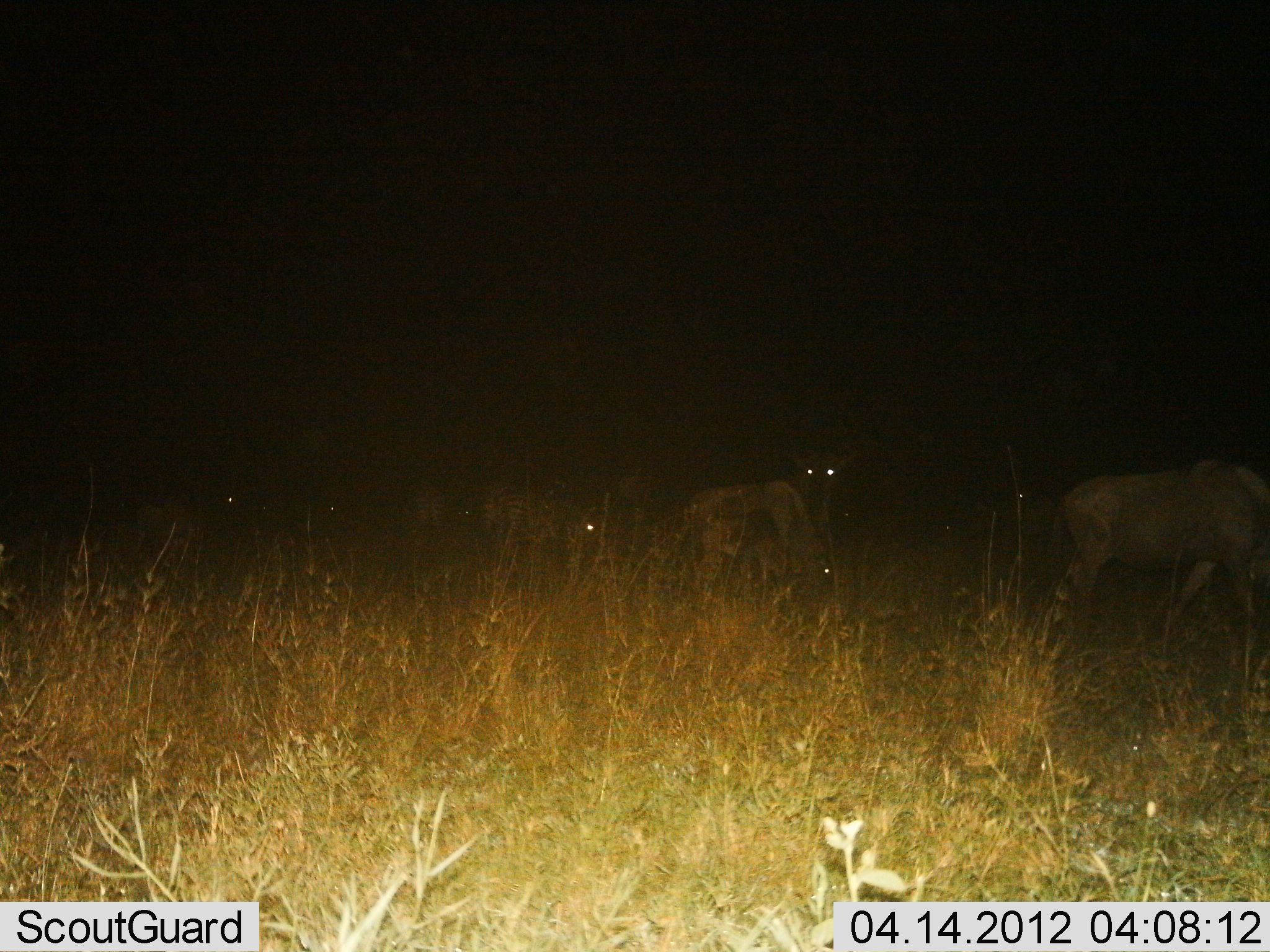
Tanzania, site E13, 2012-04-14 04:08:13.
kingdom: Animalia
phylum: Chordata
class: Mammalia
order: Artiodactyla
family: Bovidae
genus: Connochaetes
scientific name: Connochaetes taurinus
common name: blue wildebeest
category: wildebeest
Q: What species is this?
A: Wildebeest (blue wildebeest) (Connochaetes taurinus).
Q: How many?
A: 5.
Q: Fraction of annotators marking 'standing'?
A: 44%.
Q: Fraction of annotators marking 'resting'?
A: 11%.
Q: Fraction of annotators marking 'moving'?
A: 48%.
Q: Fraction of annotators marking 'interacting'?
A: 4%.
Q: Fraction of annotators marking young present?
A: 0%.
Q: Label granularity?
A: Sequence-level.